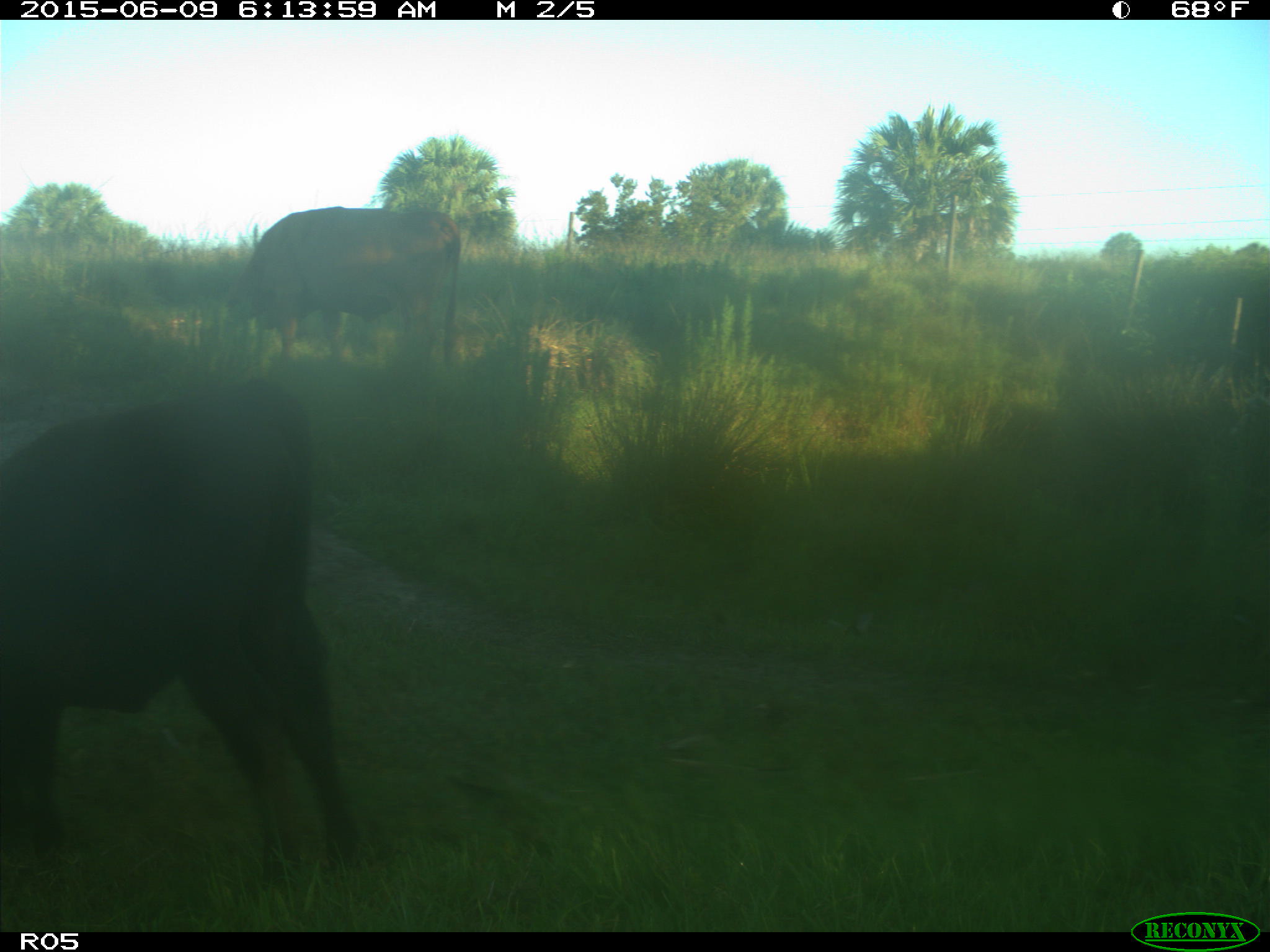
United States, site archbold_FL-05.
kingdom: Animalia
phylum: Chordata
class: Mammalia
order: Artiodactyla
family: Bovidae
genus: Bos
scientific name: Bos taurus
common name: domestic cow